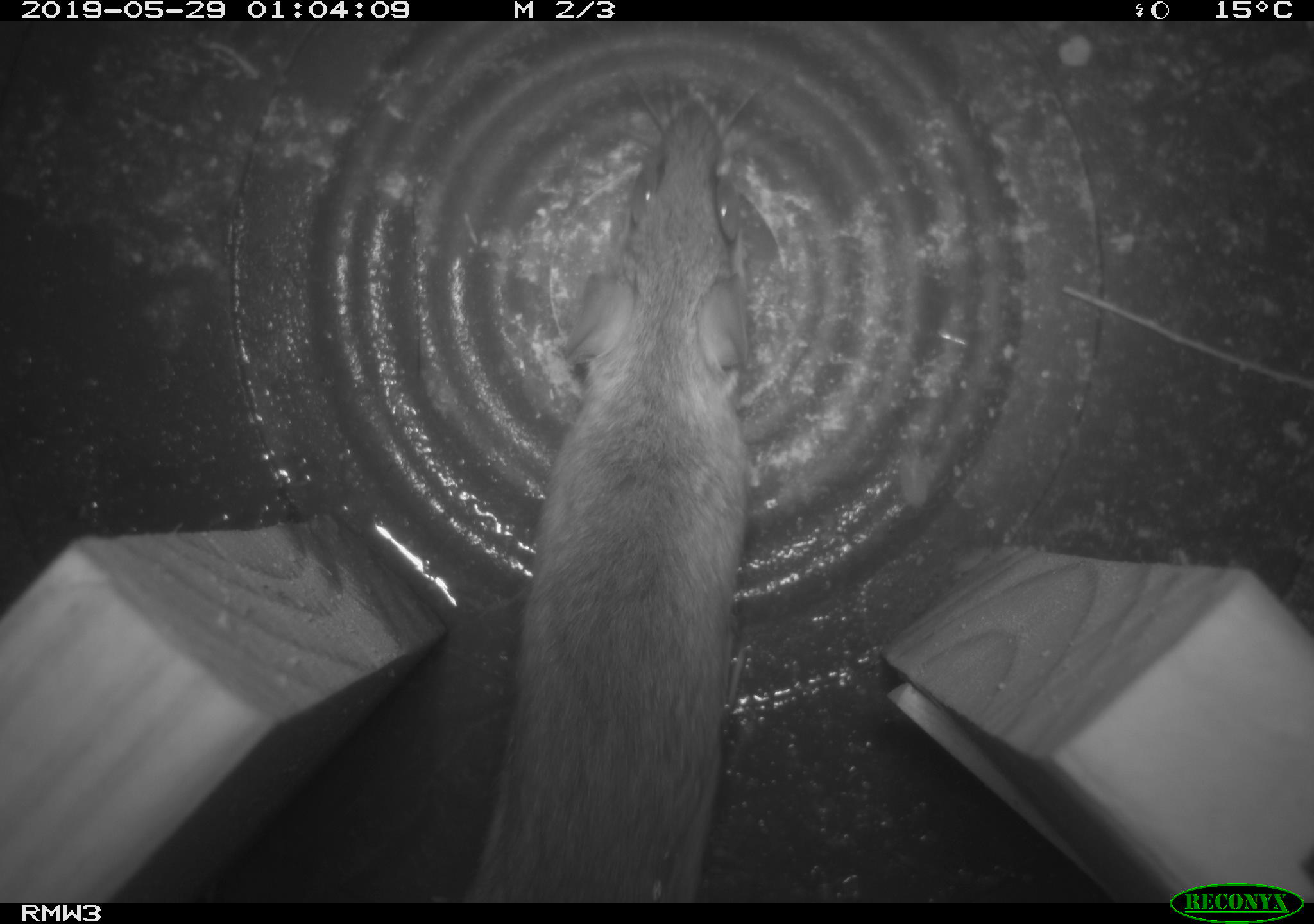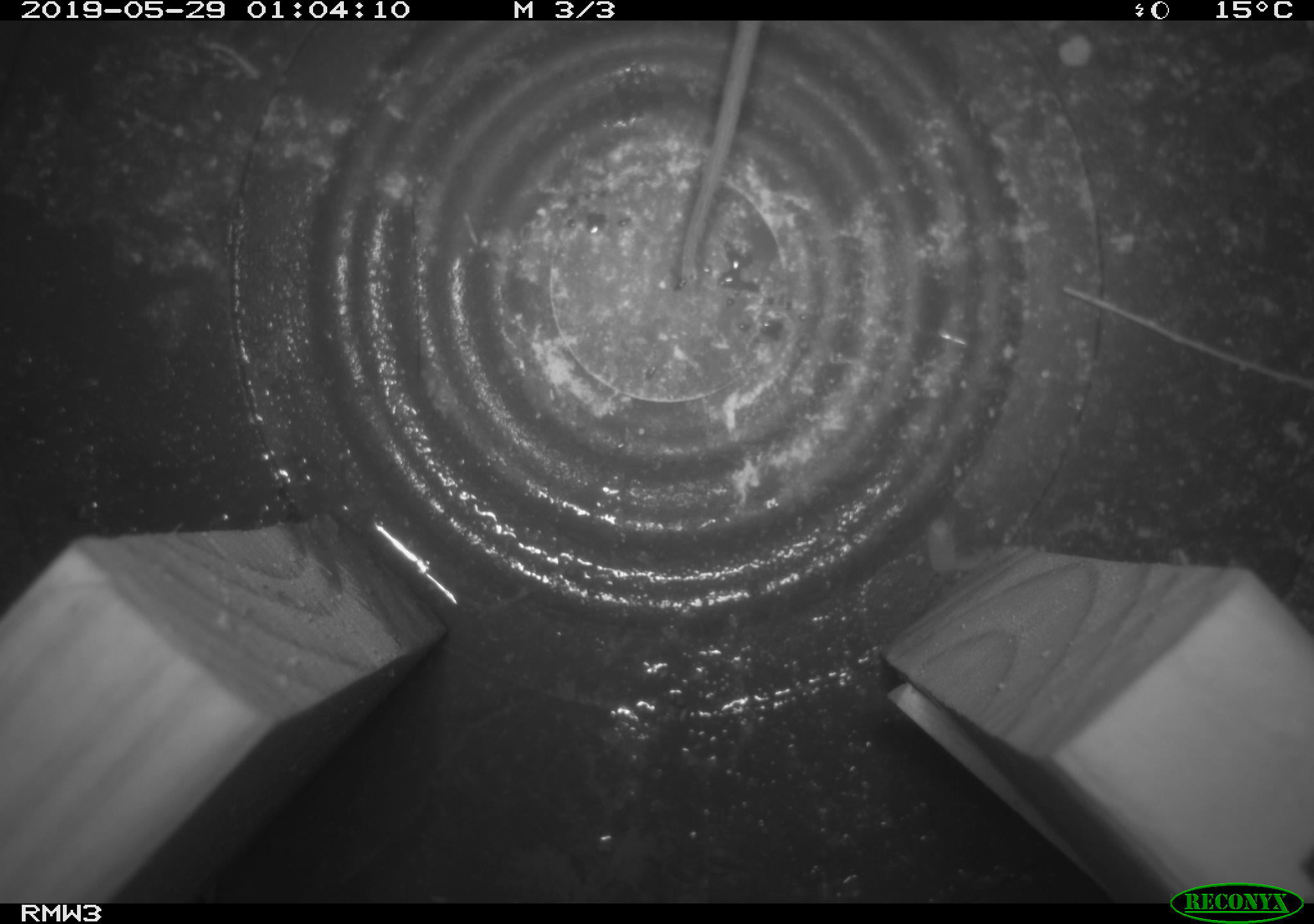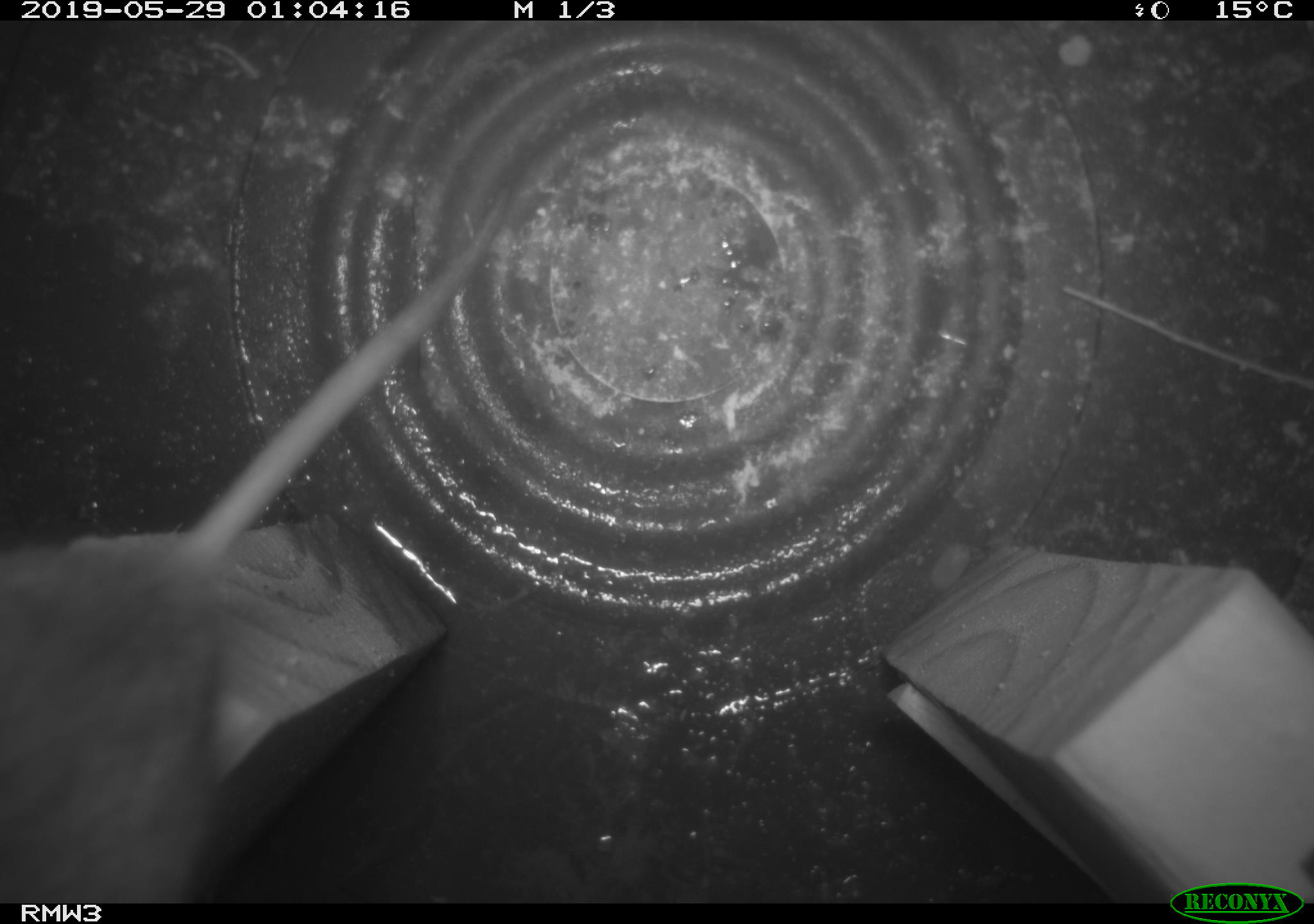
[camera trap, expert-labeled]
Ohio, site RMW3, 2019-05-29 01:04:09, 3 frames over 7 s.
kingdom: Animalia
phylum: Chordata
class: Mammalia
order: Rodentia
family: Cricetidae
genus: Peromyscus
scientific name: Peromyscus leucopus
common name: white-footed mouse